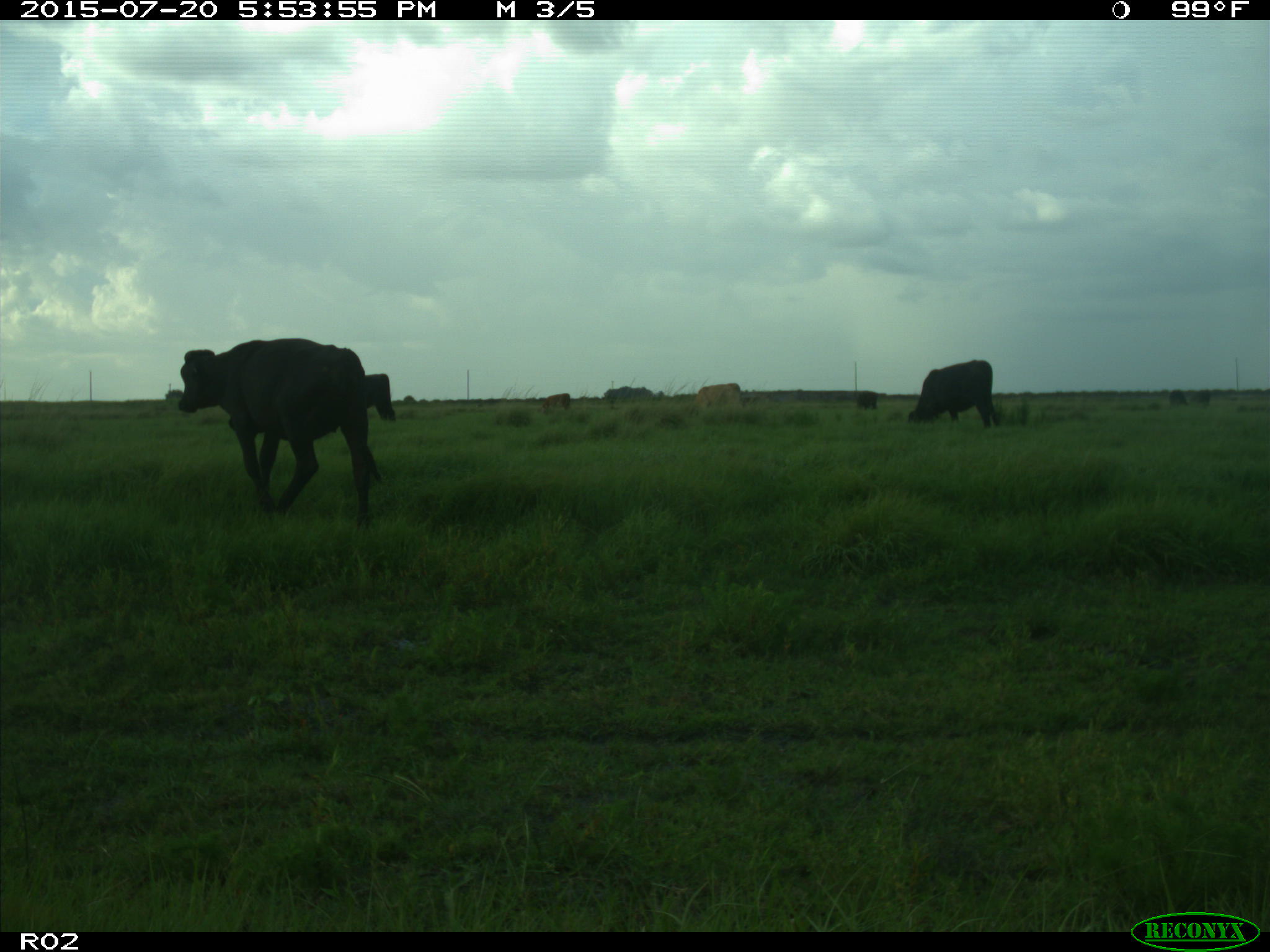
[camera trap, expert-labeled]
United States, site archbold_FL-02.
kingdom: Animalia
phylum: Chordata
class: Mammalia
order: Artiodactyla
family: Bovidae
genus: Bos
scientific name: Bos taurus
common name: domestic cow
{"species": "Bos taurus (domestic cow)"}